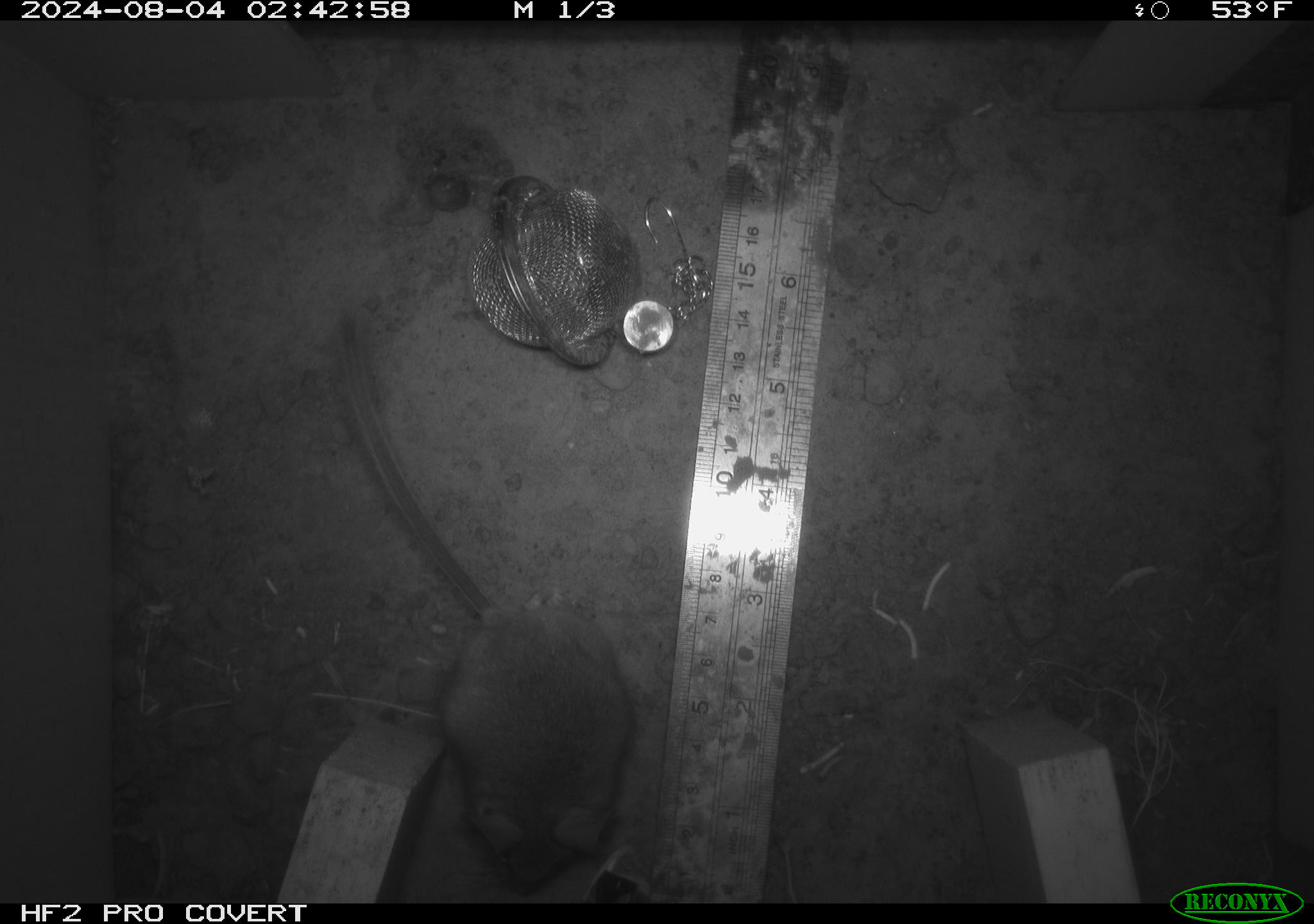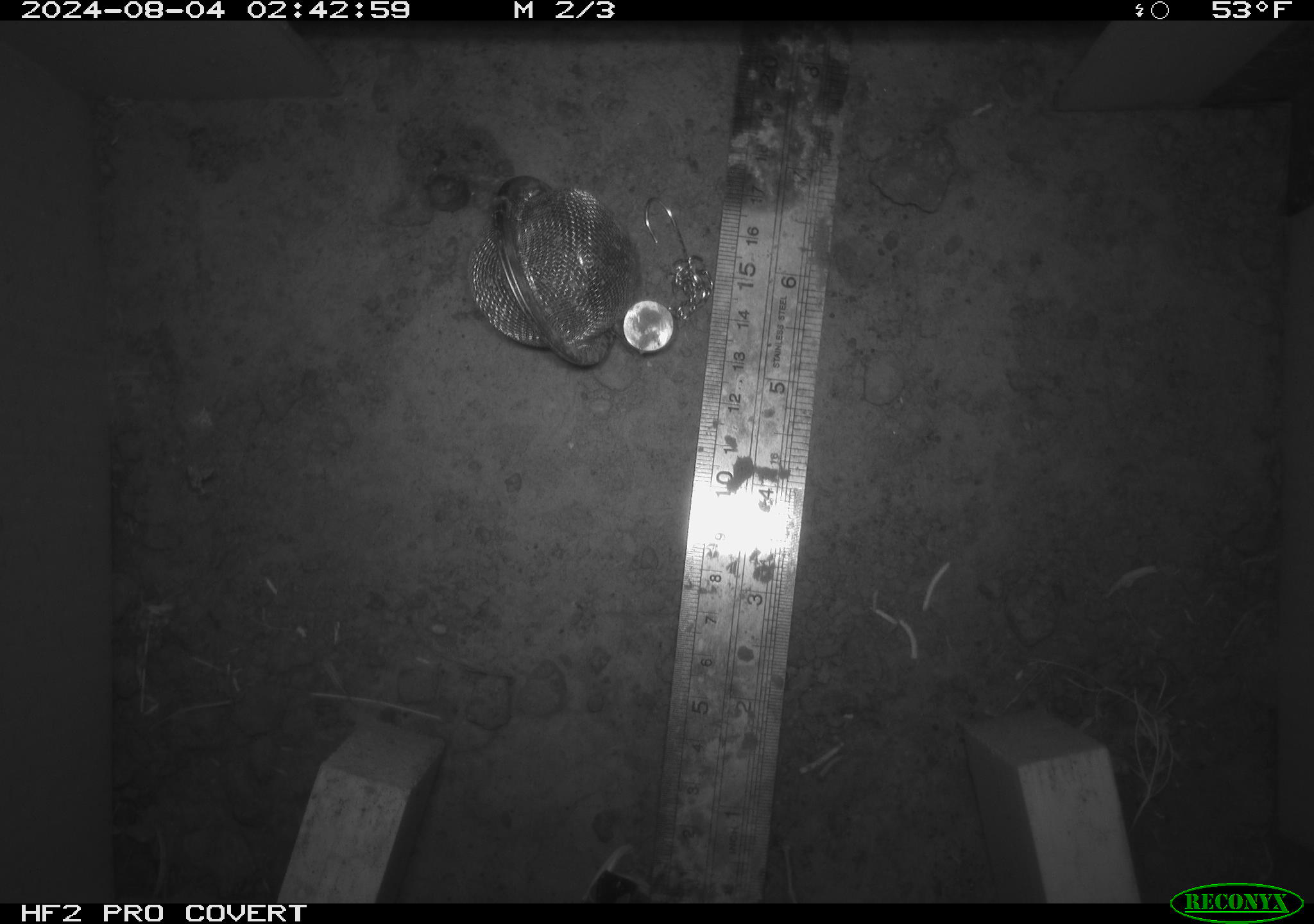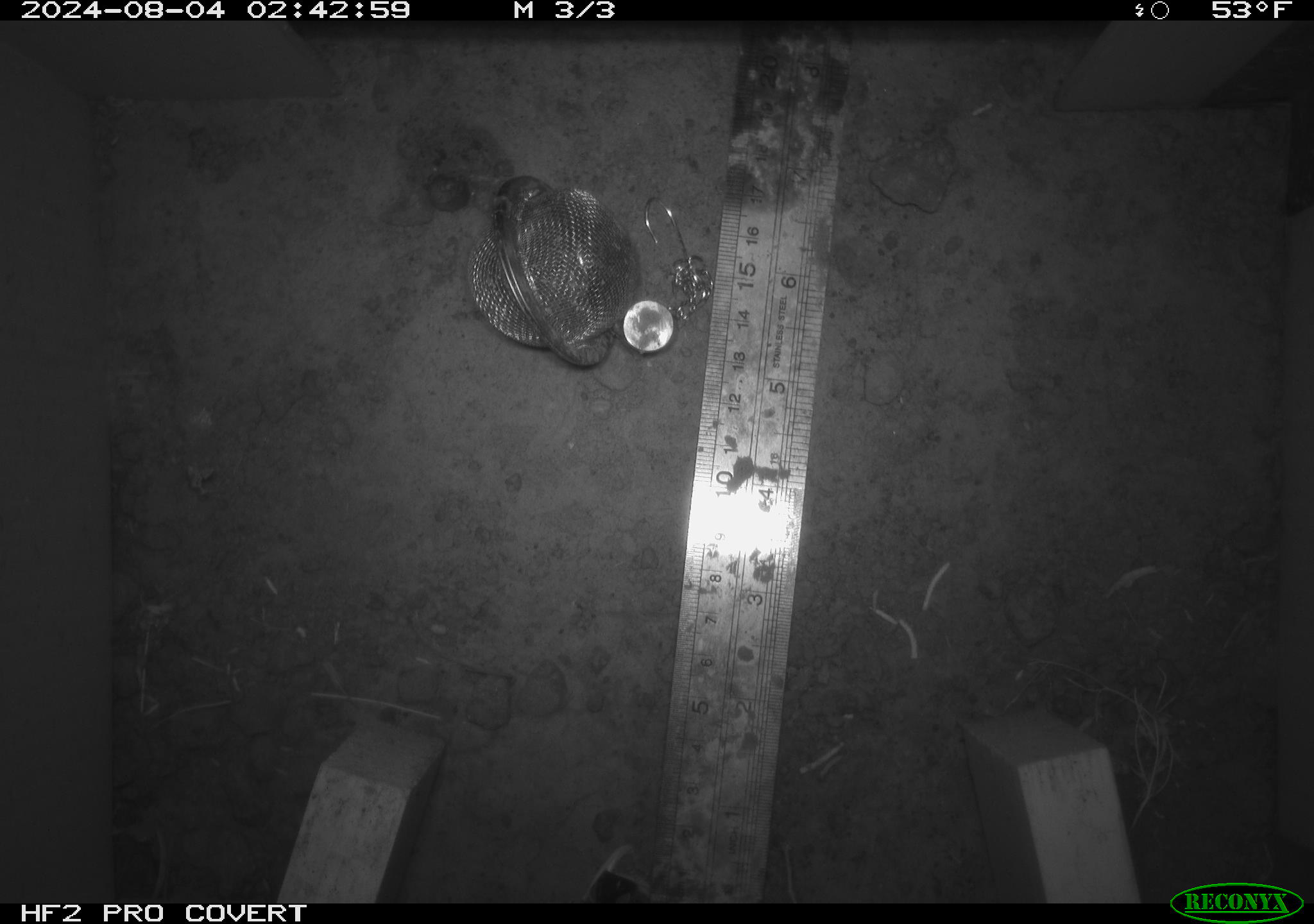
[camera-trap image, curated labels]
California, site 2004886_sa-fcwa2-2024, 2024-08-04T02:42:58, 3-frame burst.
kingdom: Animalia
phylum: Chordata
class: Mammalia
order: Rodentia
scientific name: Rodentia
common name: mouse species